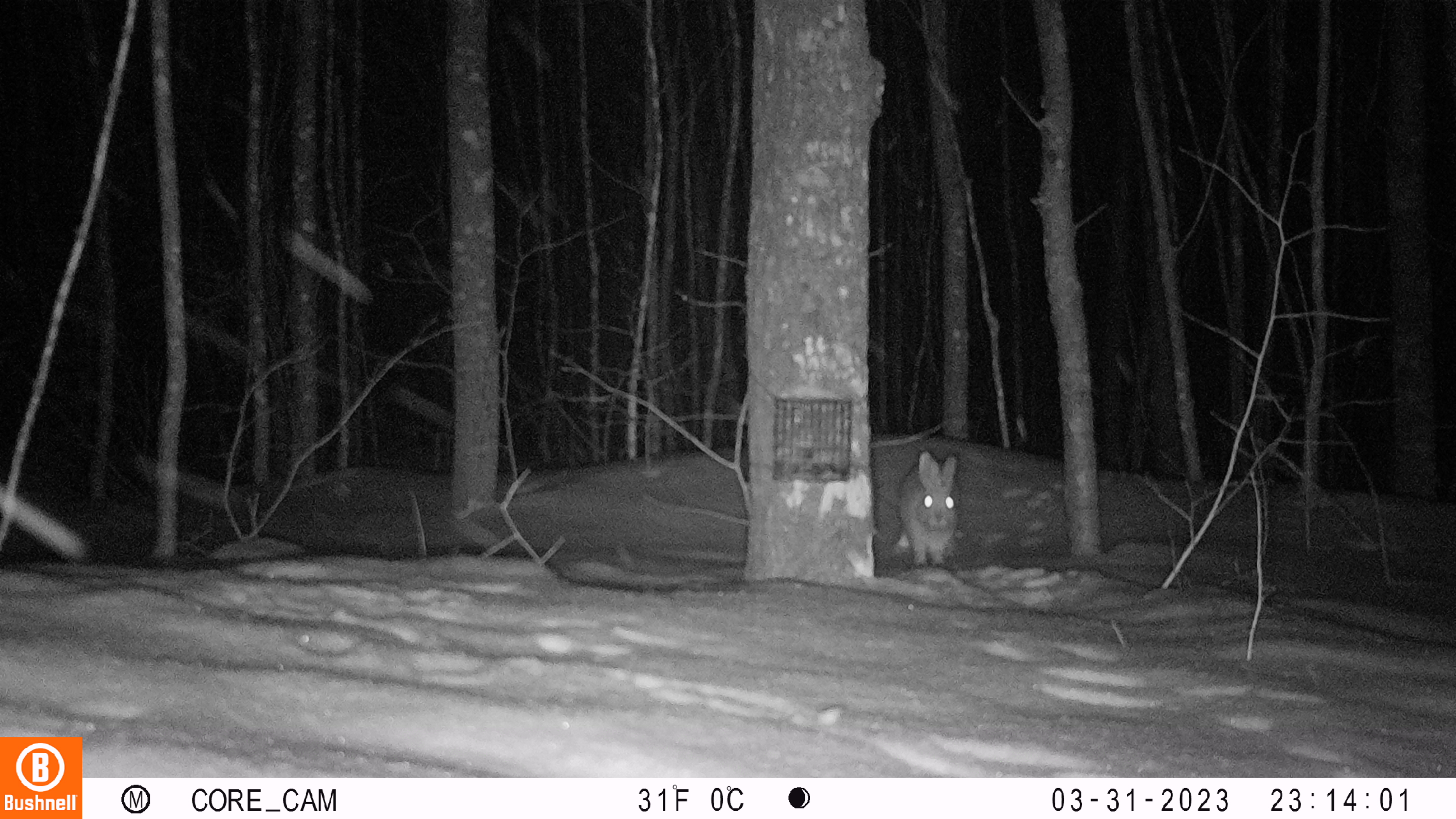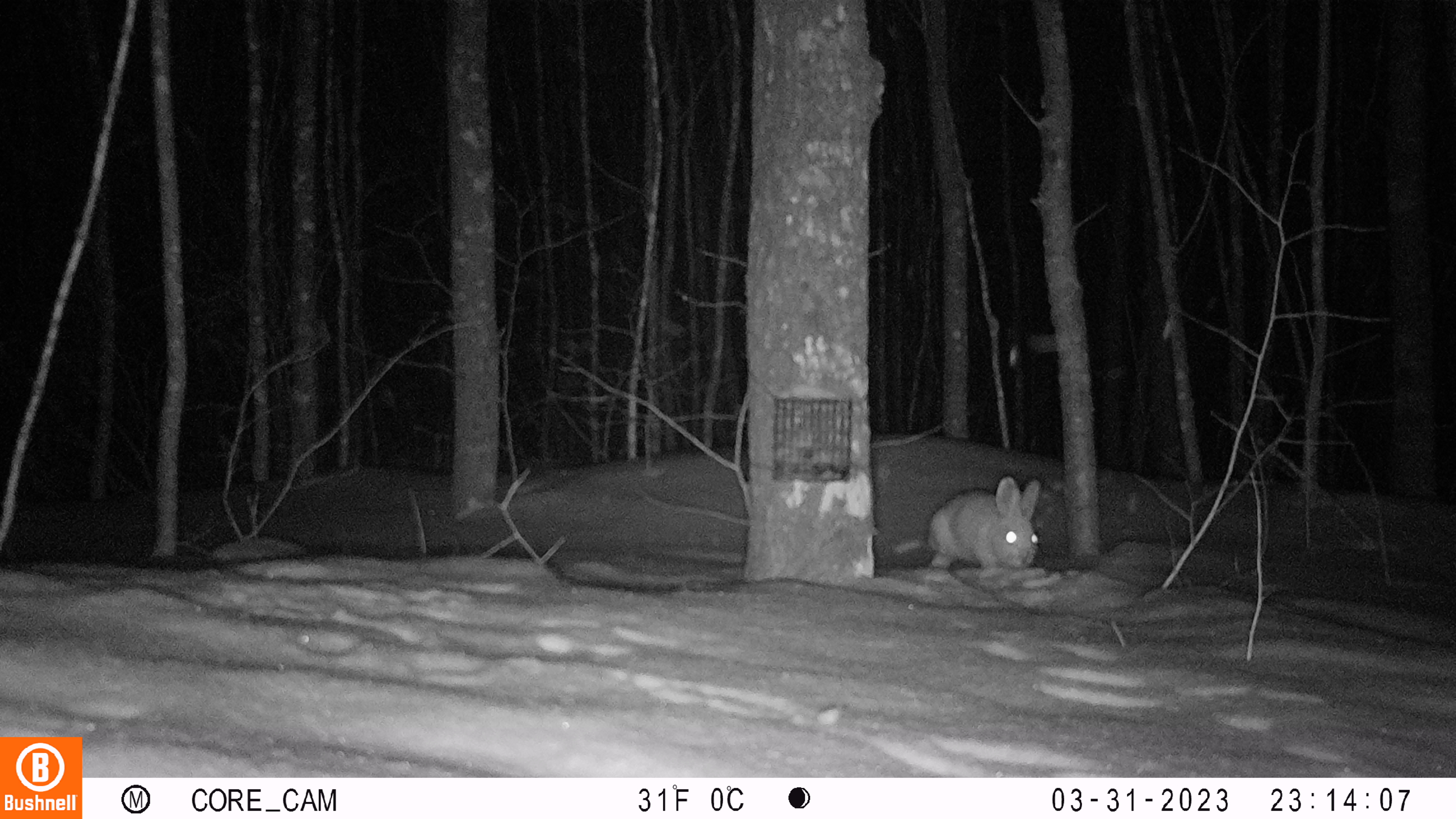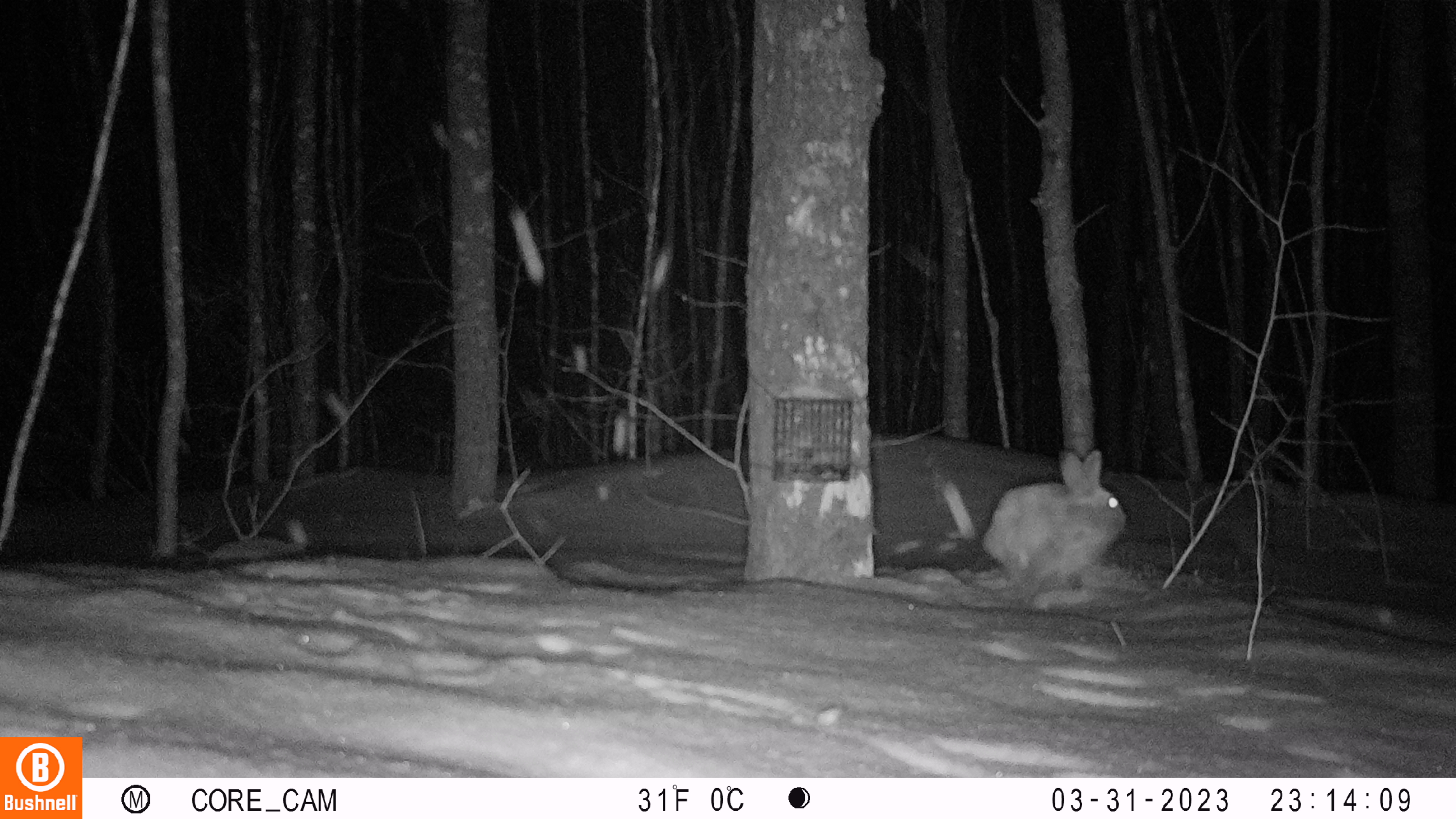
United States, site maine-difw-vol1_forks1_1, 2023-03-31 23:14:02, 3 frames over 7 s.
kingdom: Animalia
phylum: Chordata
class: Mammalia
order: Lagomorpha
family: Leporidae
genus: Lepus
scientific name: Lepus americanus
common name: snowshoe hare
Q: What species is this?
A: Snowshoe hare (Lepus americanus).